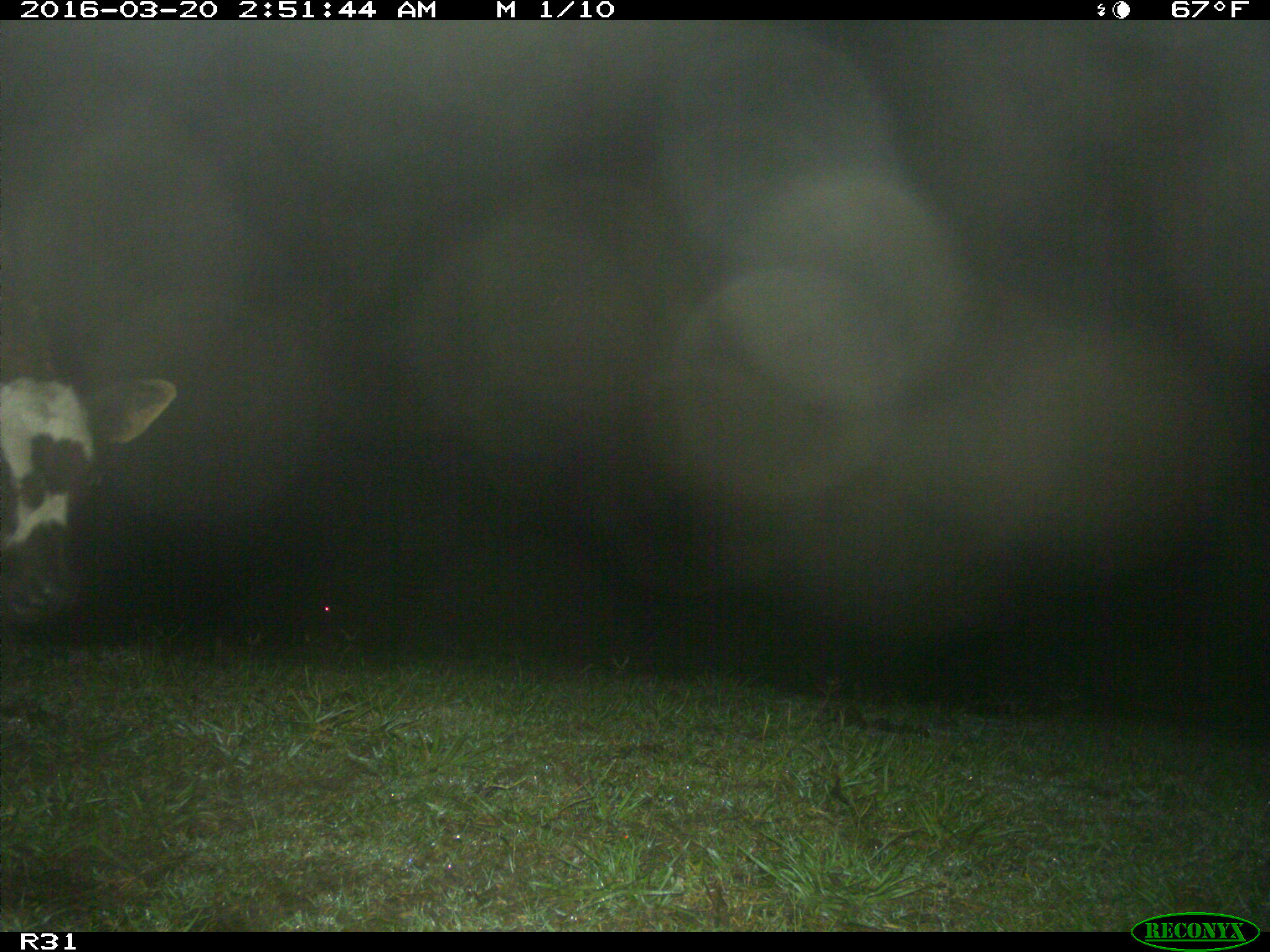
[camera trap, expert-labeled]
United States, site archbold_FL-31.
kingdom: Animalia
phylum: Chordata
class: Mammalia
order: Artiodactyla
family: Bovidae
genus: Bos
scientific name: Bos taurus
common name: domestic cow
Bos taurus (domestic cow).